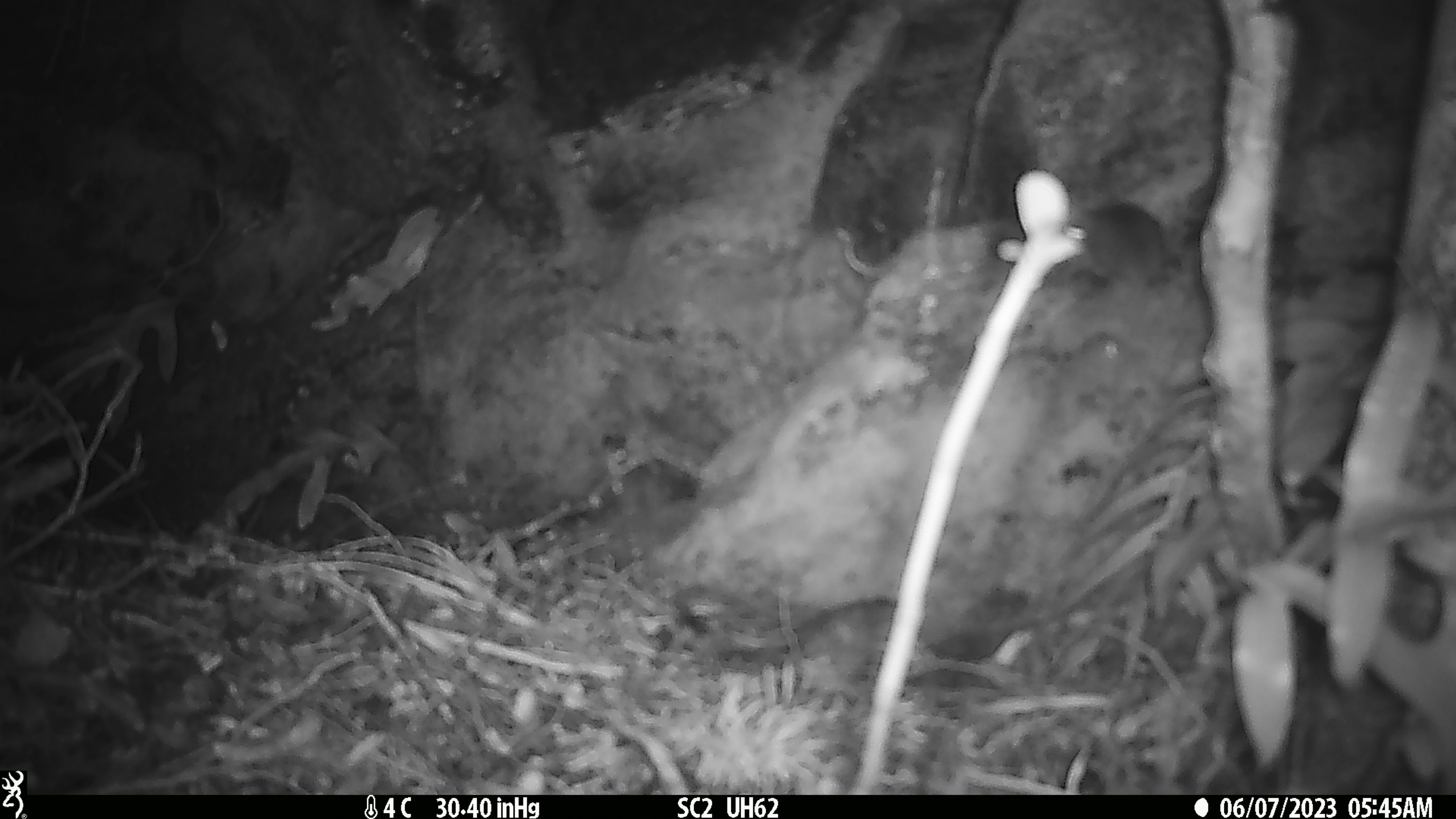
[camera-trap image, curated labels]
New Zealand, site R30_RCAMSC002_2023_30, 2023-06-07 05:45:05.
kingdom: Animalia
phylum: Chordata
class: Mammalia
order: Rodentia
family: Muridae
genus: Mus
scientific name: Mus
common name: mouse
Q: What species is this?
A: Mouse (Mus).